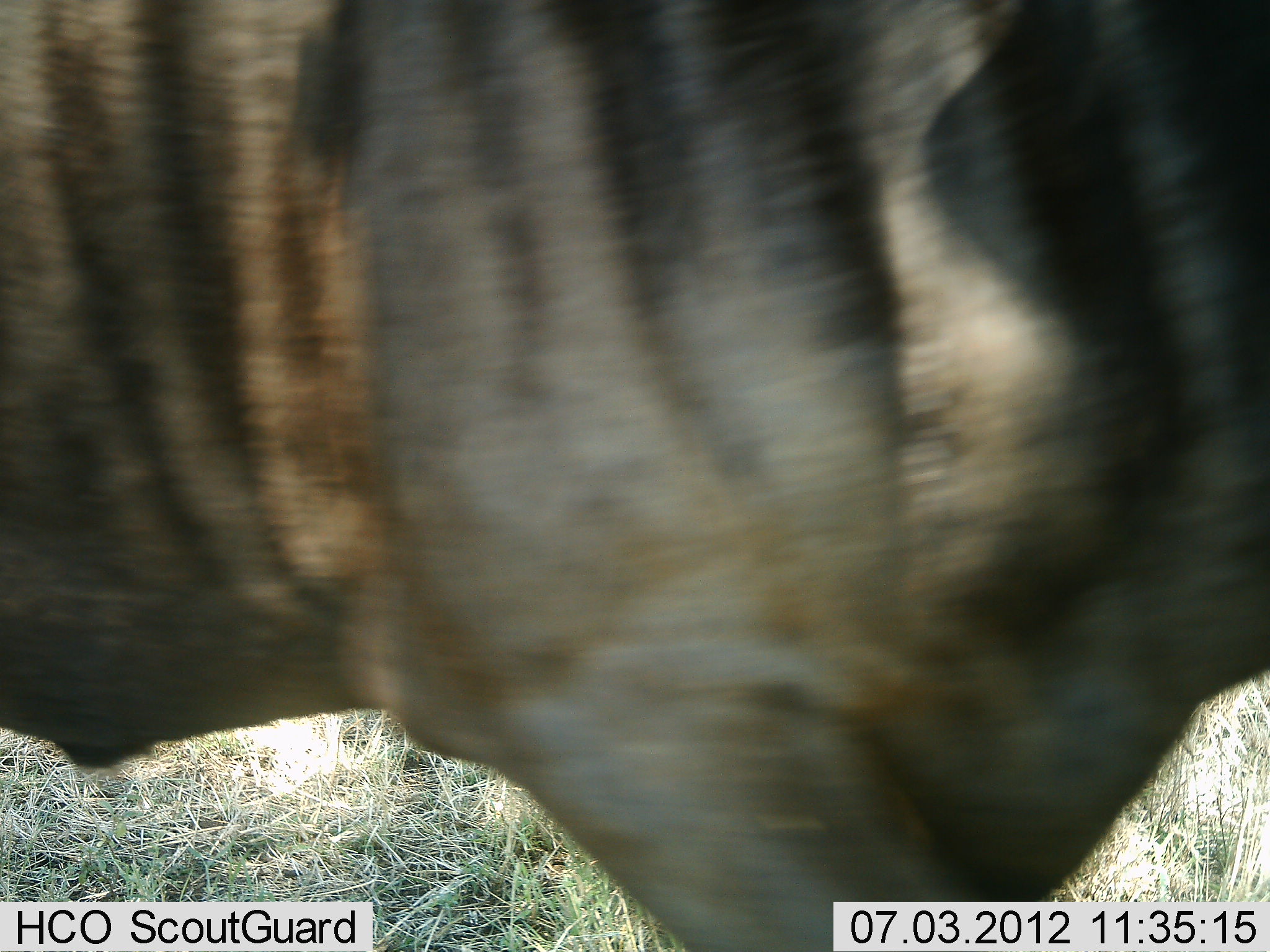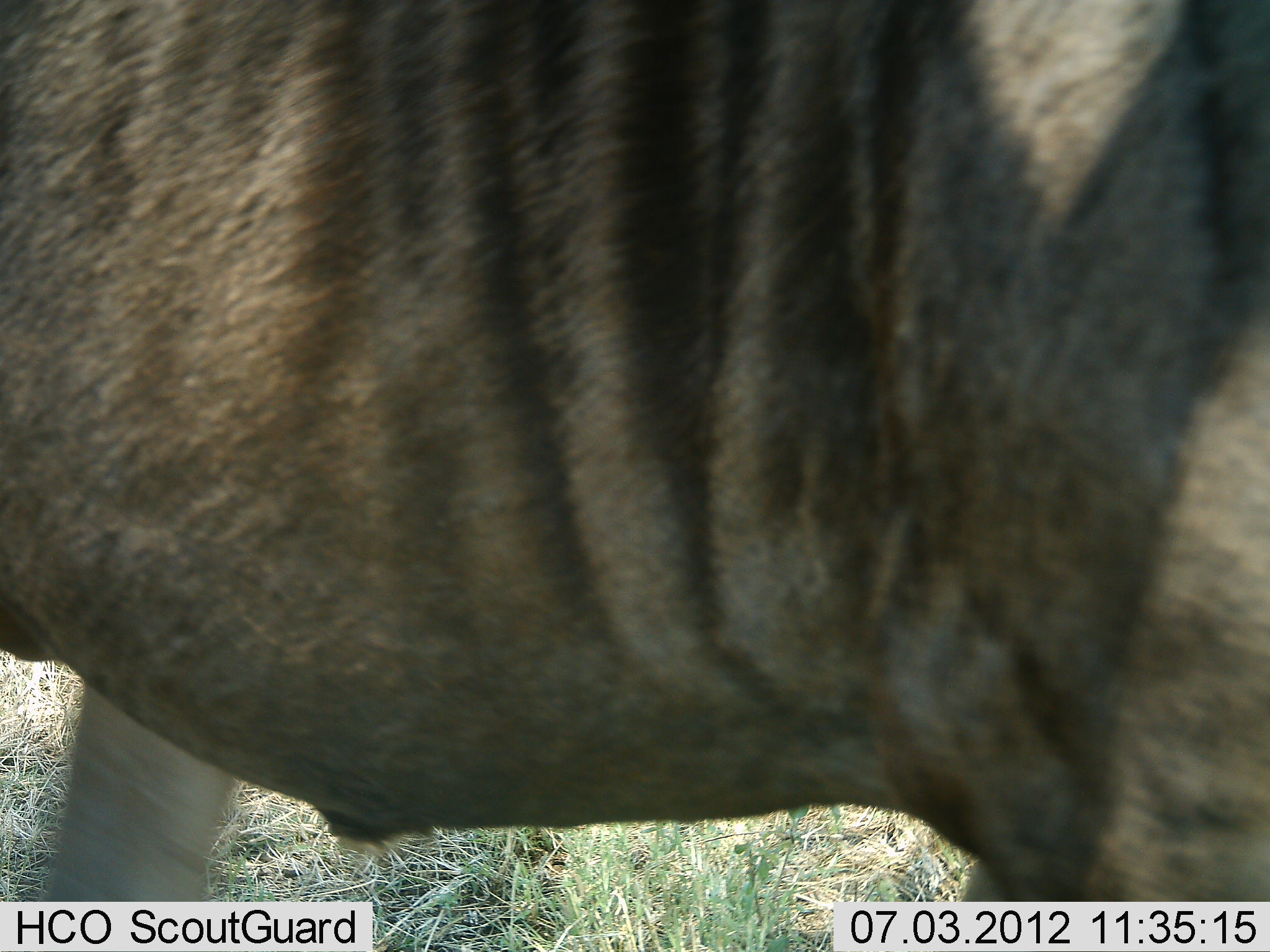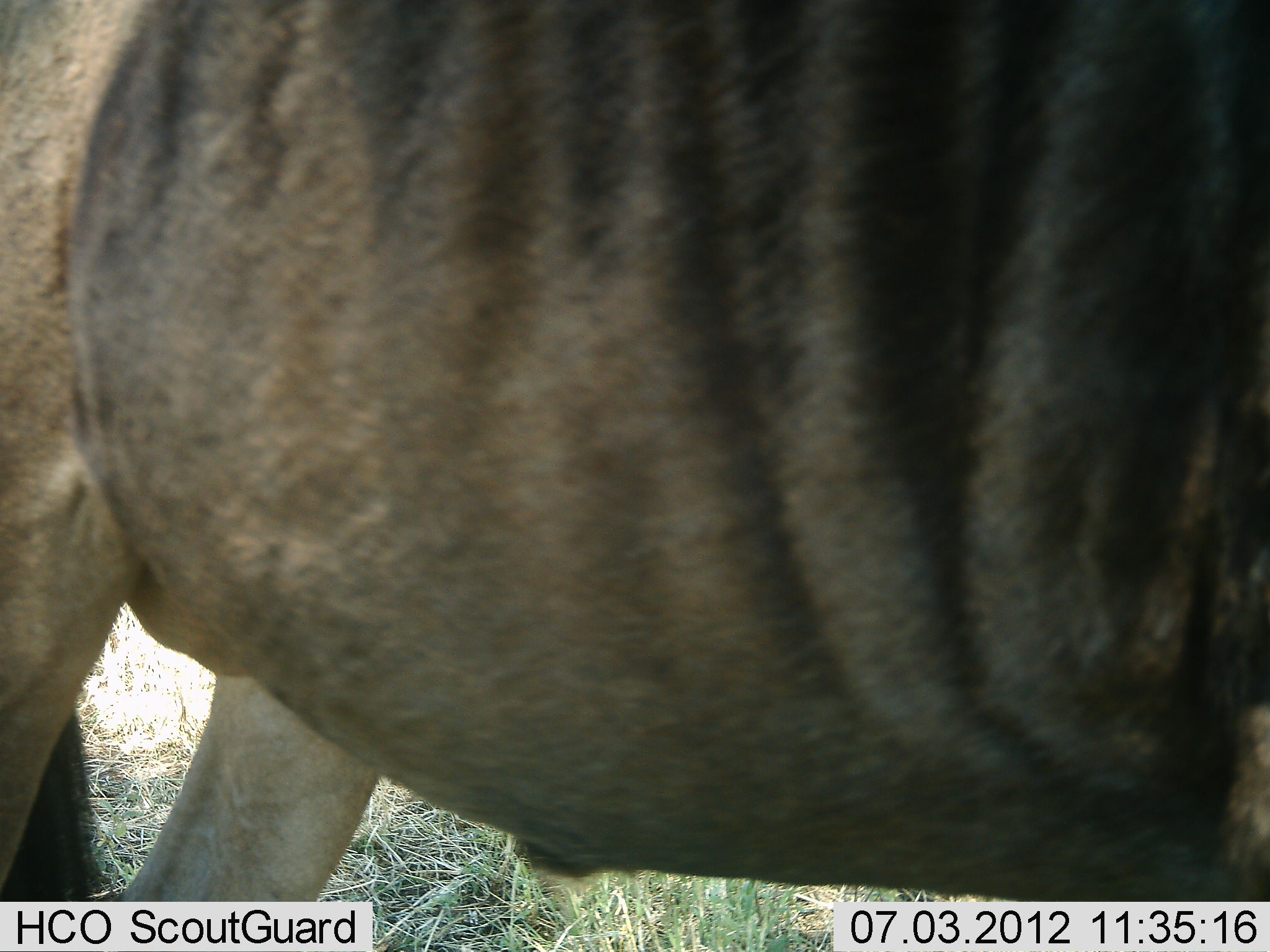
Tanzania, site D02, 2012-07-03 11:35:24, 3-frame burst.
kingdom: Animalia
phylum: Chordata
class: Mammalia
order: Artiodactyla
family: Bovidae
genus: Connochaetes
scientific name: Connochaetes taurinus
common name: blue wildebeest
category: wildebeest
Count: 1.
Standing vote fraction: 27%.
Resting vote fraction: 0%.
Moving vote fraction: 82%.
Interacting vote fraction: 0%.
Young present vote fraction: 0%.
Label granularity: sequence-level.